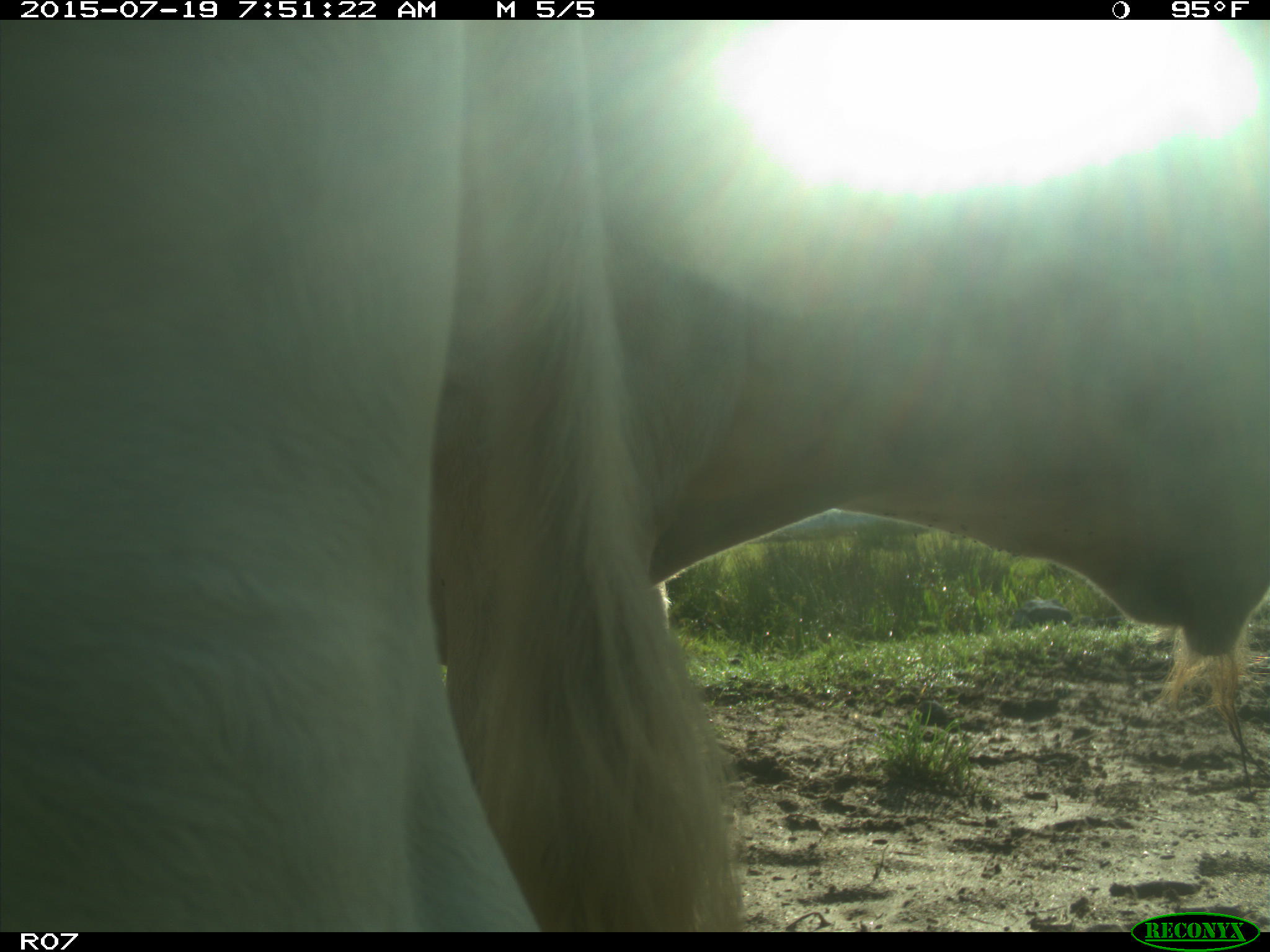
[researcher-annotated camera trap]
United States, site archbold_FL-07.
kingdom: Animalia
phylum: Chordata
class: Mammalia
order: Artiodactyla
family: Bovidae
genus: Bos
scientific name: Bos taurus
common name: domestic cow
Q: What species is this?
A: Bos taurus (domestic cow).